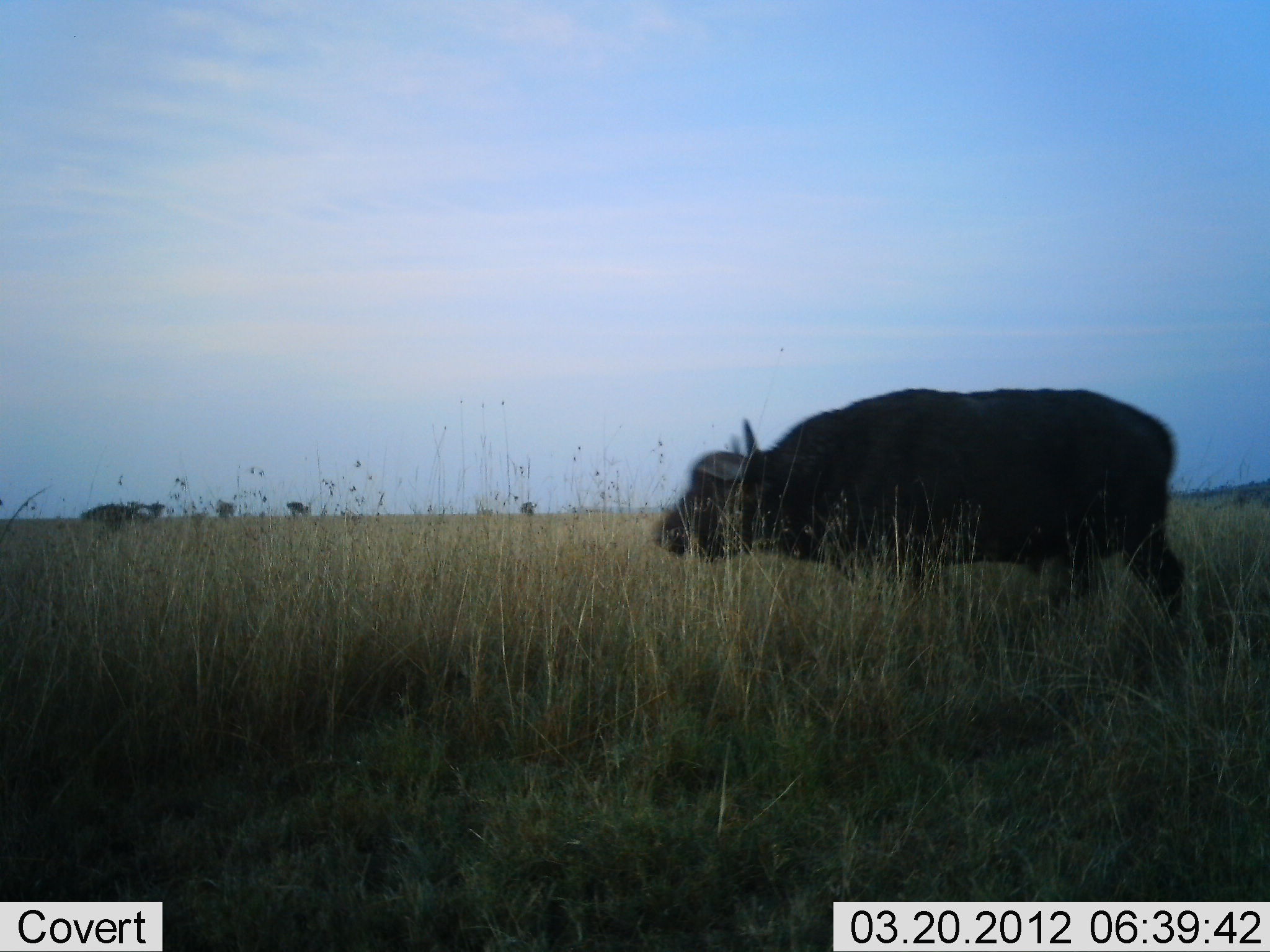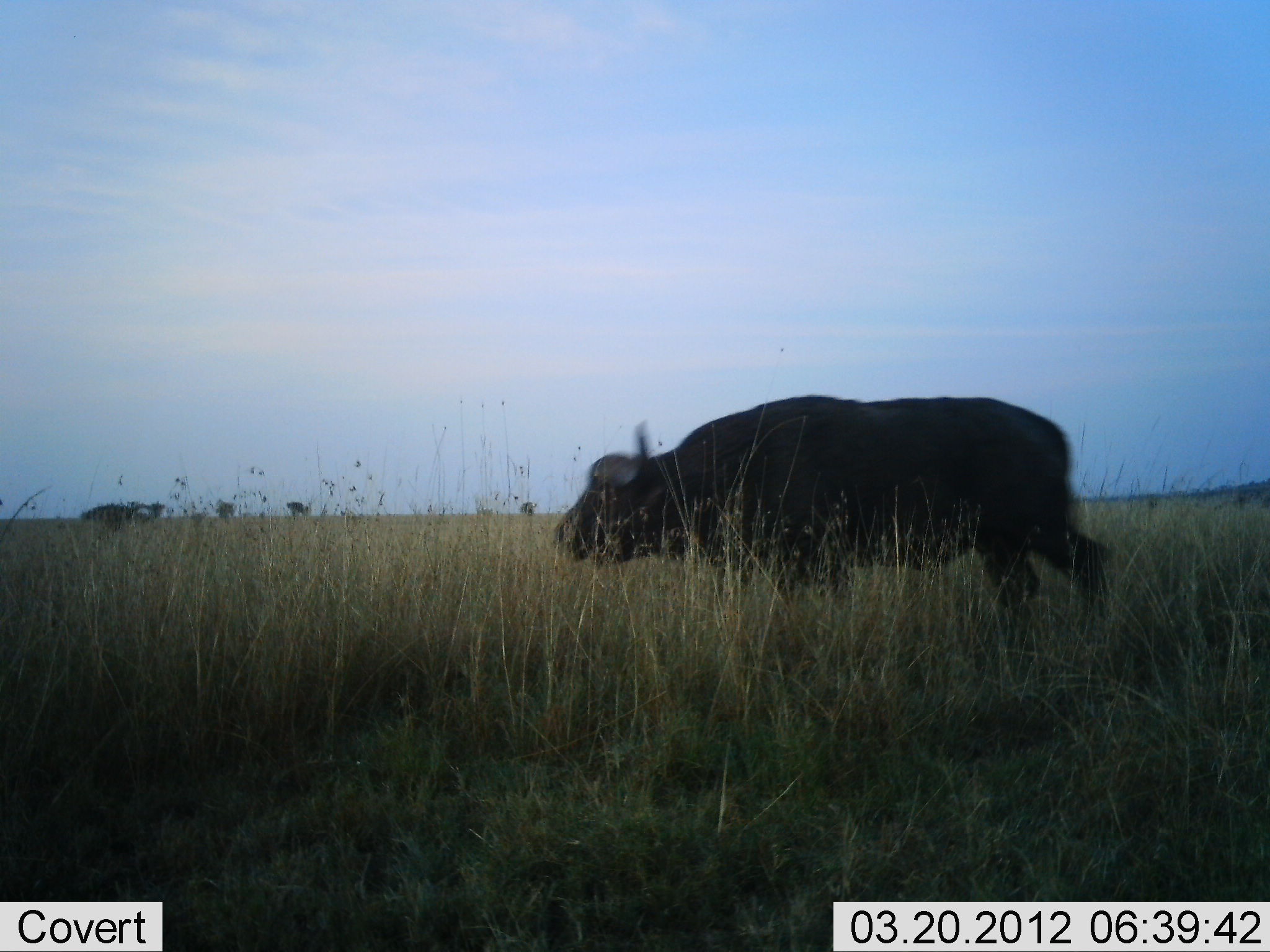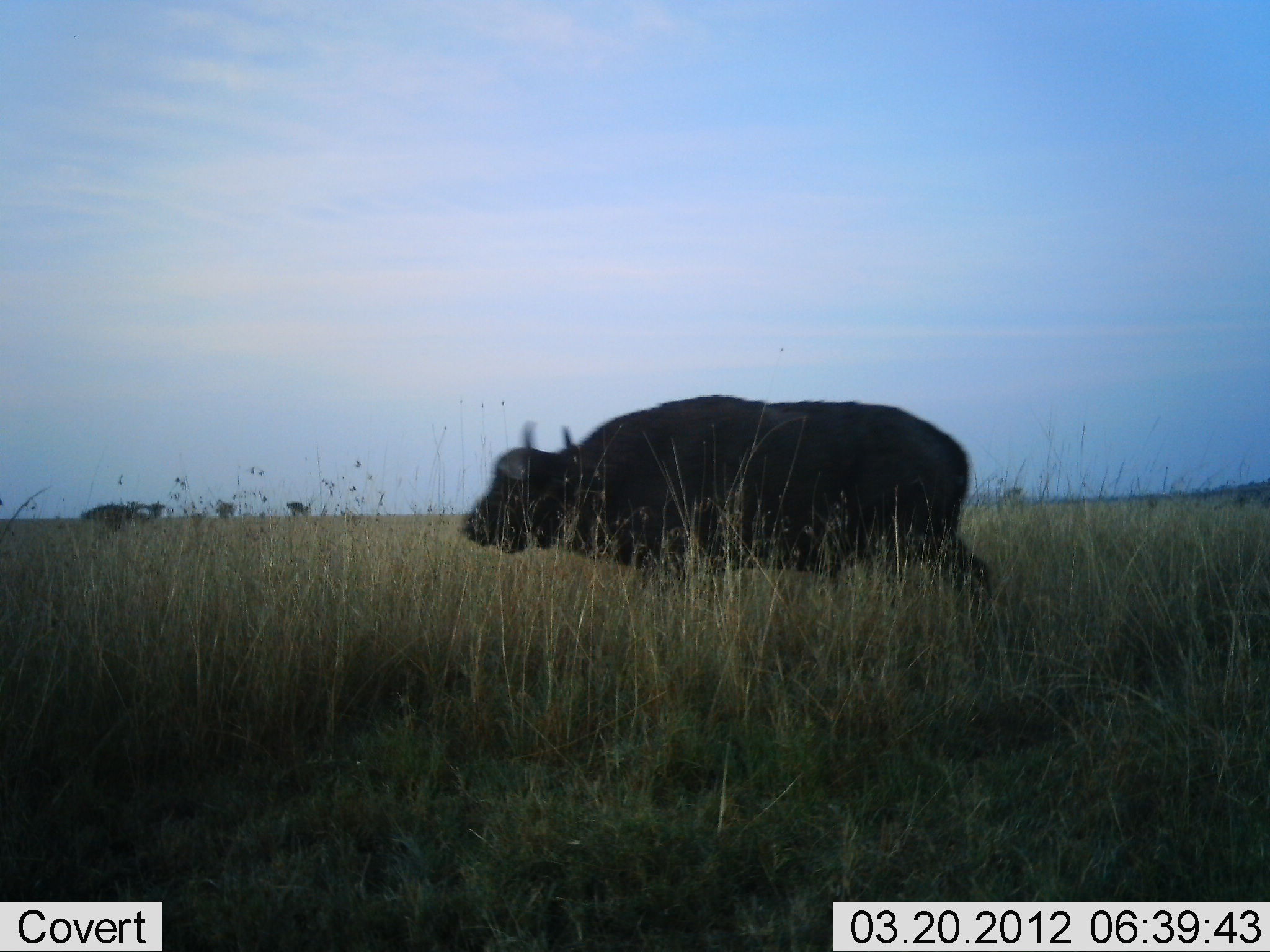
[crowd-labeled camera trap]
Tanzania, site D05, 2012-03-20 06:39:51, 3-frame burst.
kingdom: Animalia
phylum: Chordata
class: Mammalia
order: Artiodactyla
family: Bovidae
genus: Syncerus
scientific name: Syncerus caffer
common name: cape buffalo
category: buffalo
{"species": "buffalo (cape buffalo) (Syncerus caffer)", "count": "1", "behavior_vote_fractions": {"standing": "0%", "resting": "0%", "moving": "100%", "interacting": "0%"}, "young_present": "0%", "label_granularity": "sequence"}